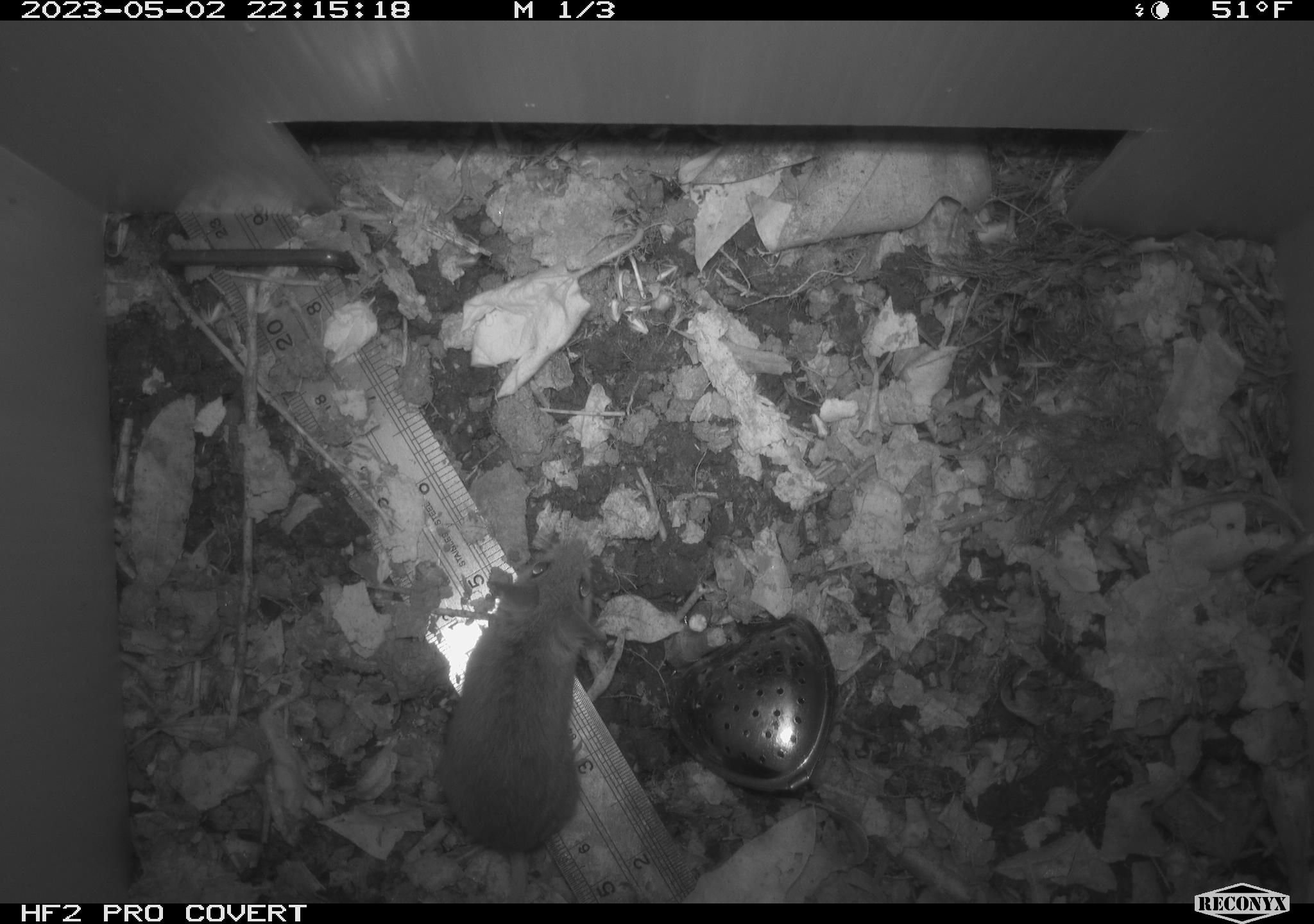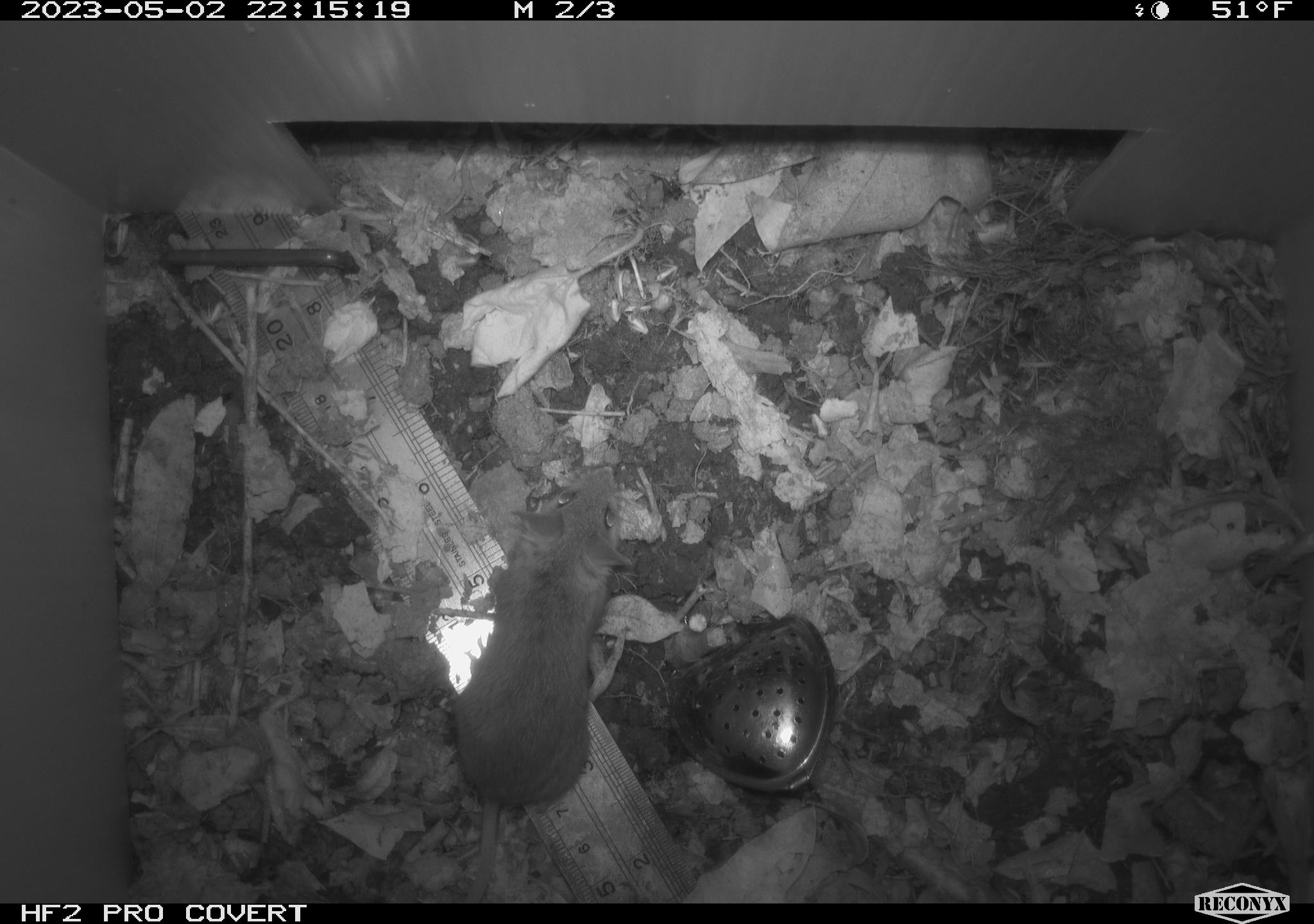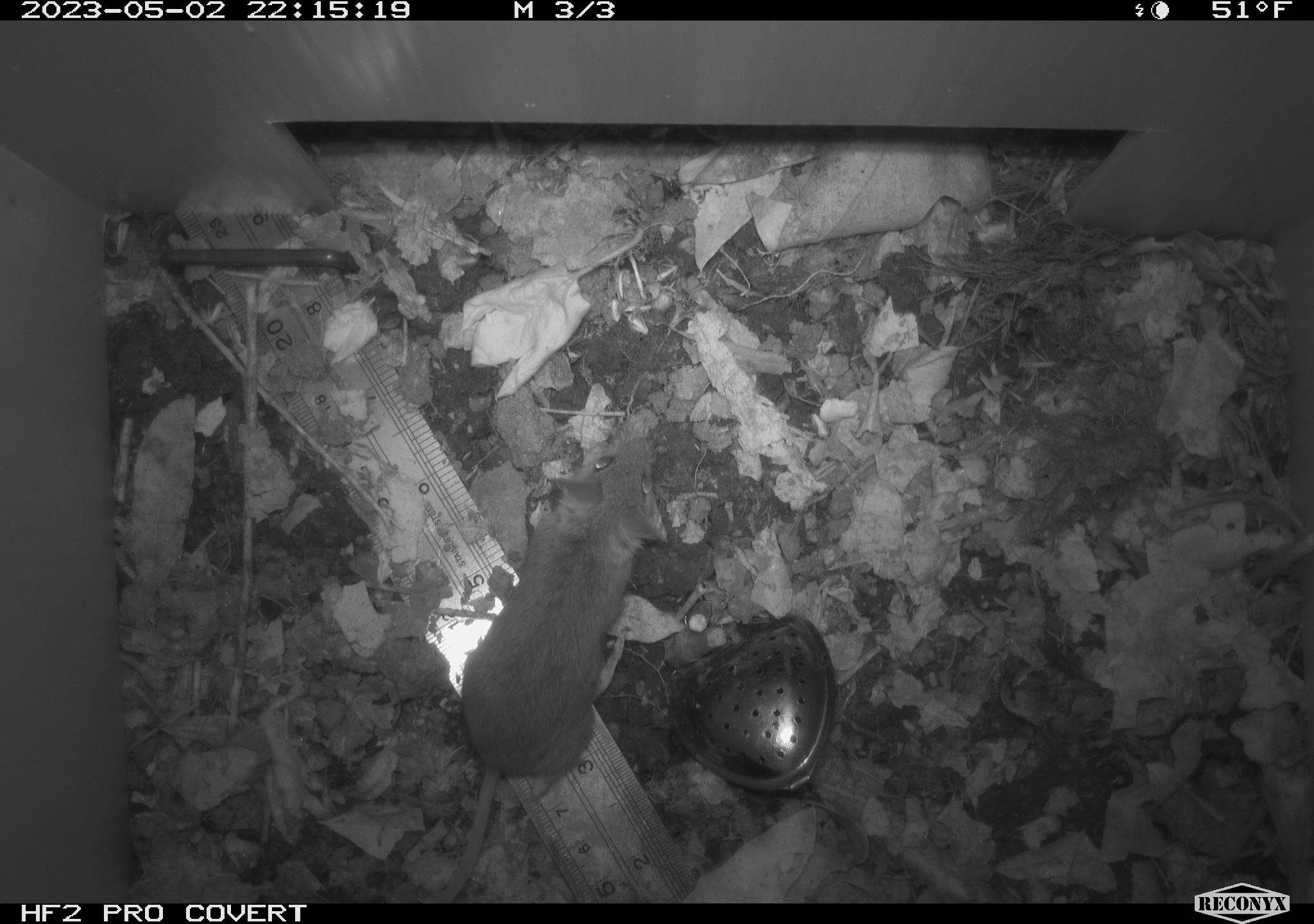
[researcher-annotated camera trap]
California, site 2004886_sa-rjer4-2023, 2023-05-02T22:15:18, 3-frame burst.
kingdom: Animalia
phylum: Chordata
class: Mammalia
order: Rodentia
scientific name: Rodentia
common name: mouse species